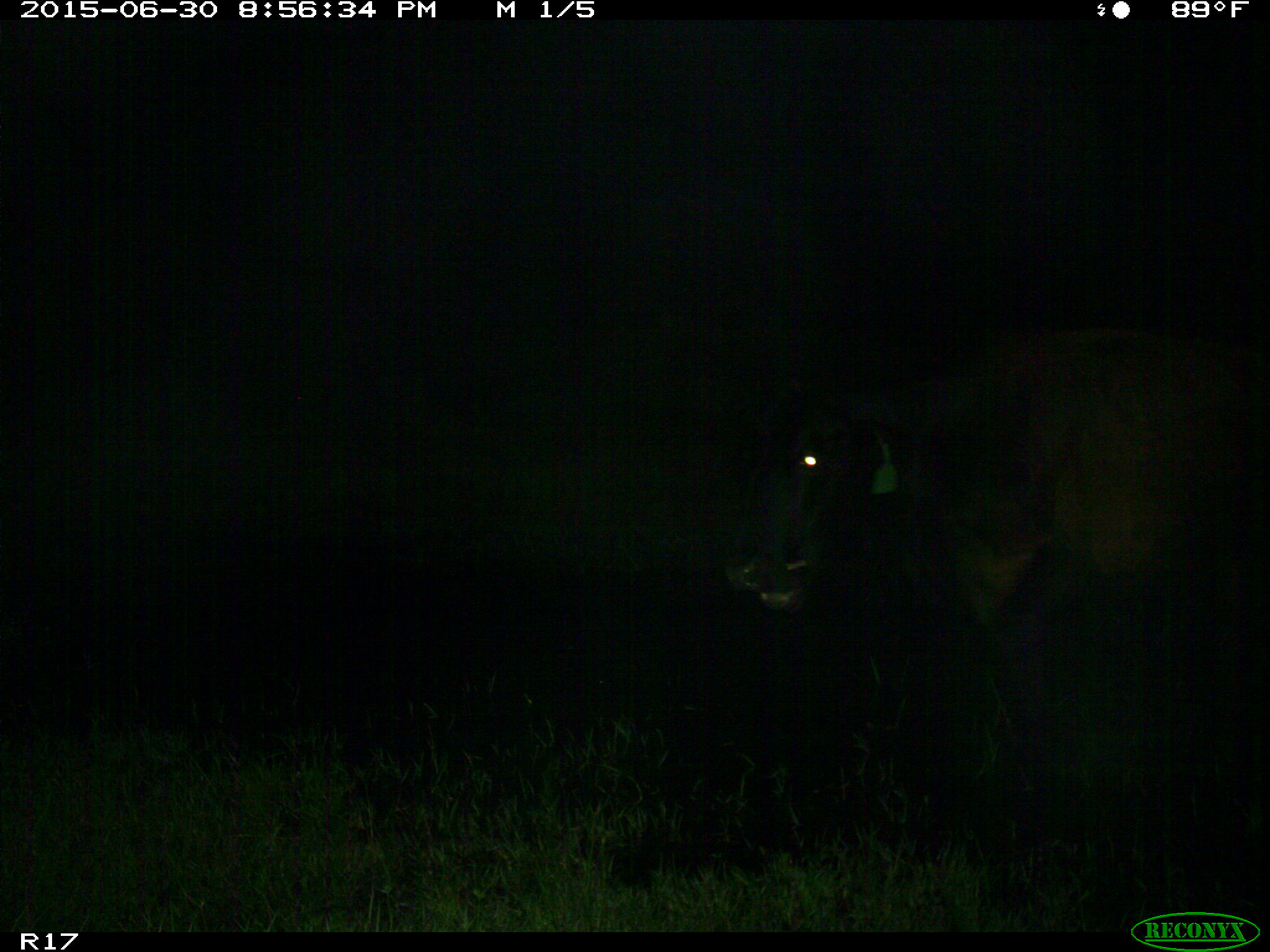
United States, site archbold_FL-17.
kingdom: Animalia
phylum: Chordata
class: Mammalia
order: Artiodactyla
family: Bovidae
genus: Bos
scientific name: Bos taurus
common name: domestic cow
Bos taurus (domestic cow).